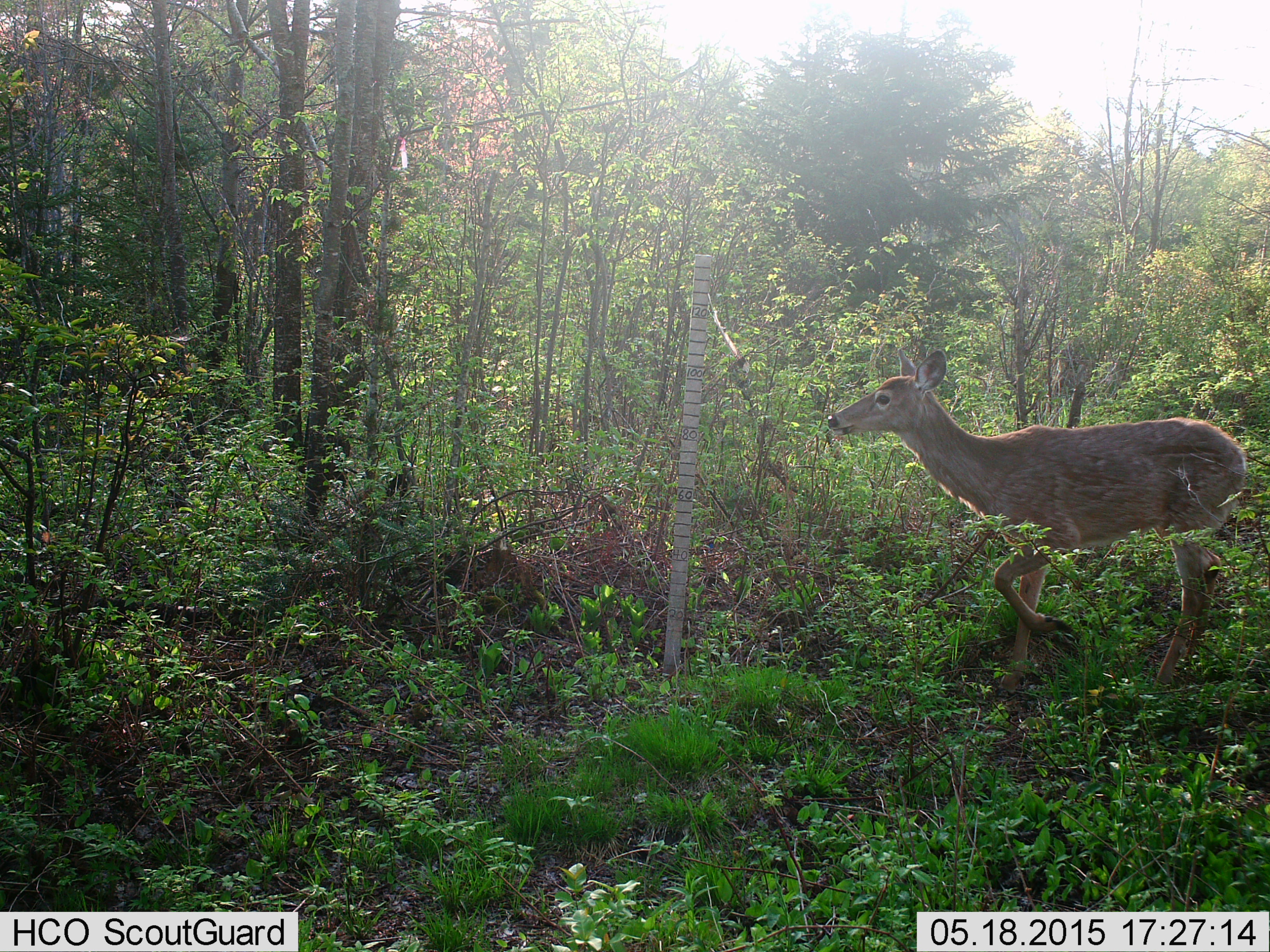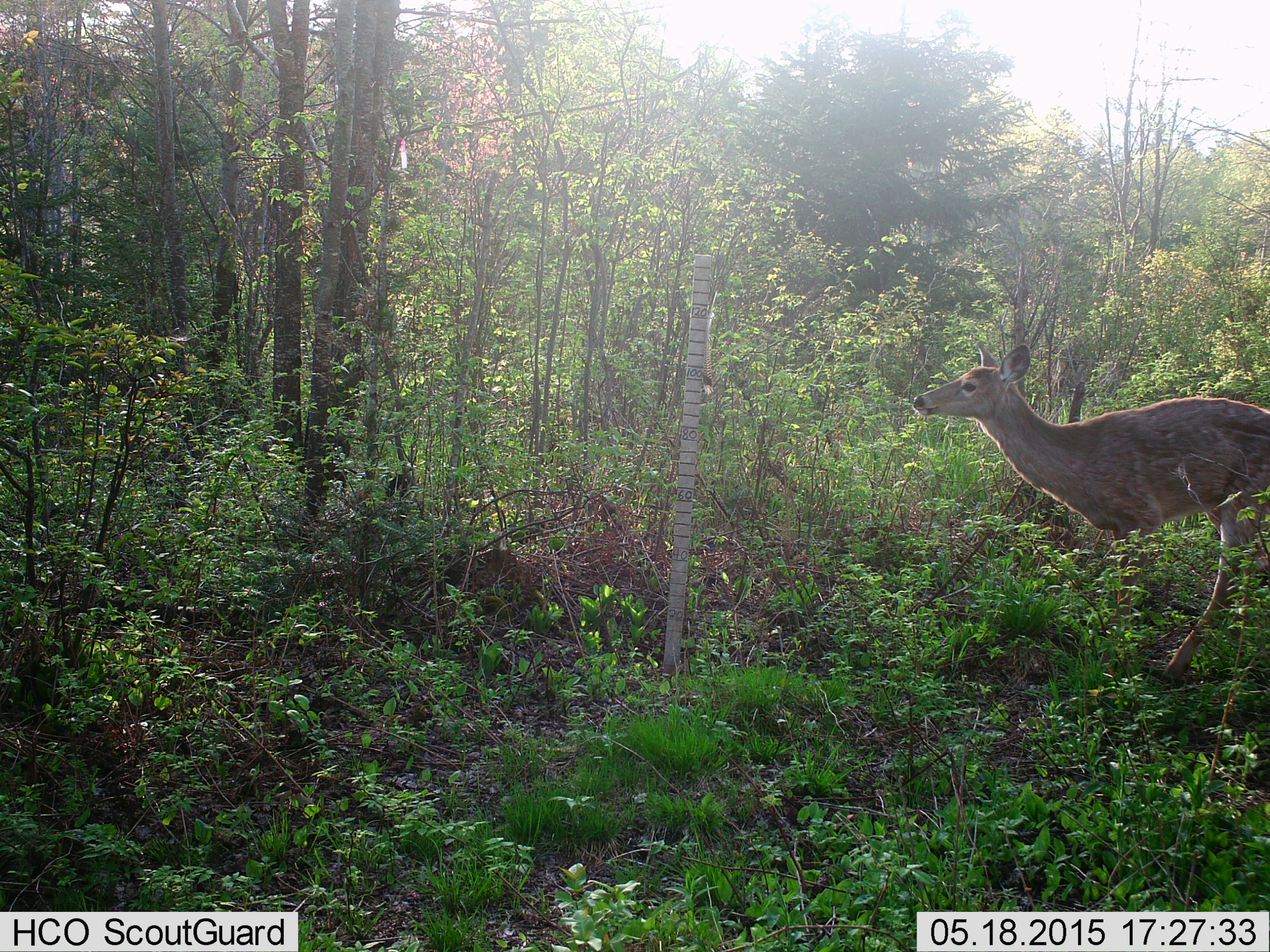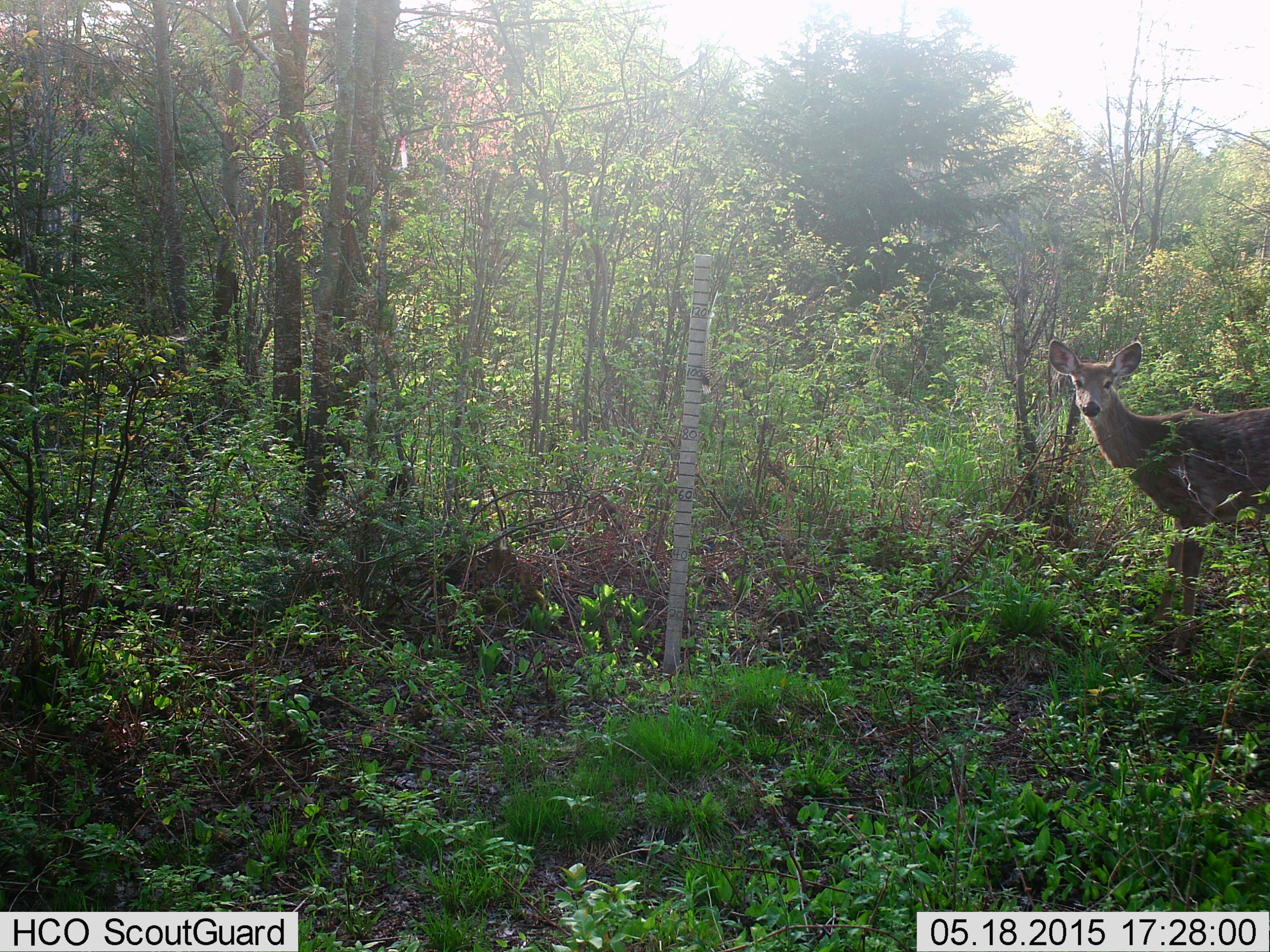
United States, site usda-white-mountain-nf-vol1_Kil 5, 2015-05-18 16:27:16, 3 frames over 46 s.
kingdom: Animalia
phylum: Chordata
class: Mammalia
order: Artiodactyla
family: Cervidae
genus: Odocoileus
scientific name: Odocoileus virginianus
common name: white-tailed deer